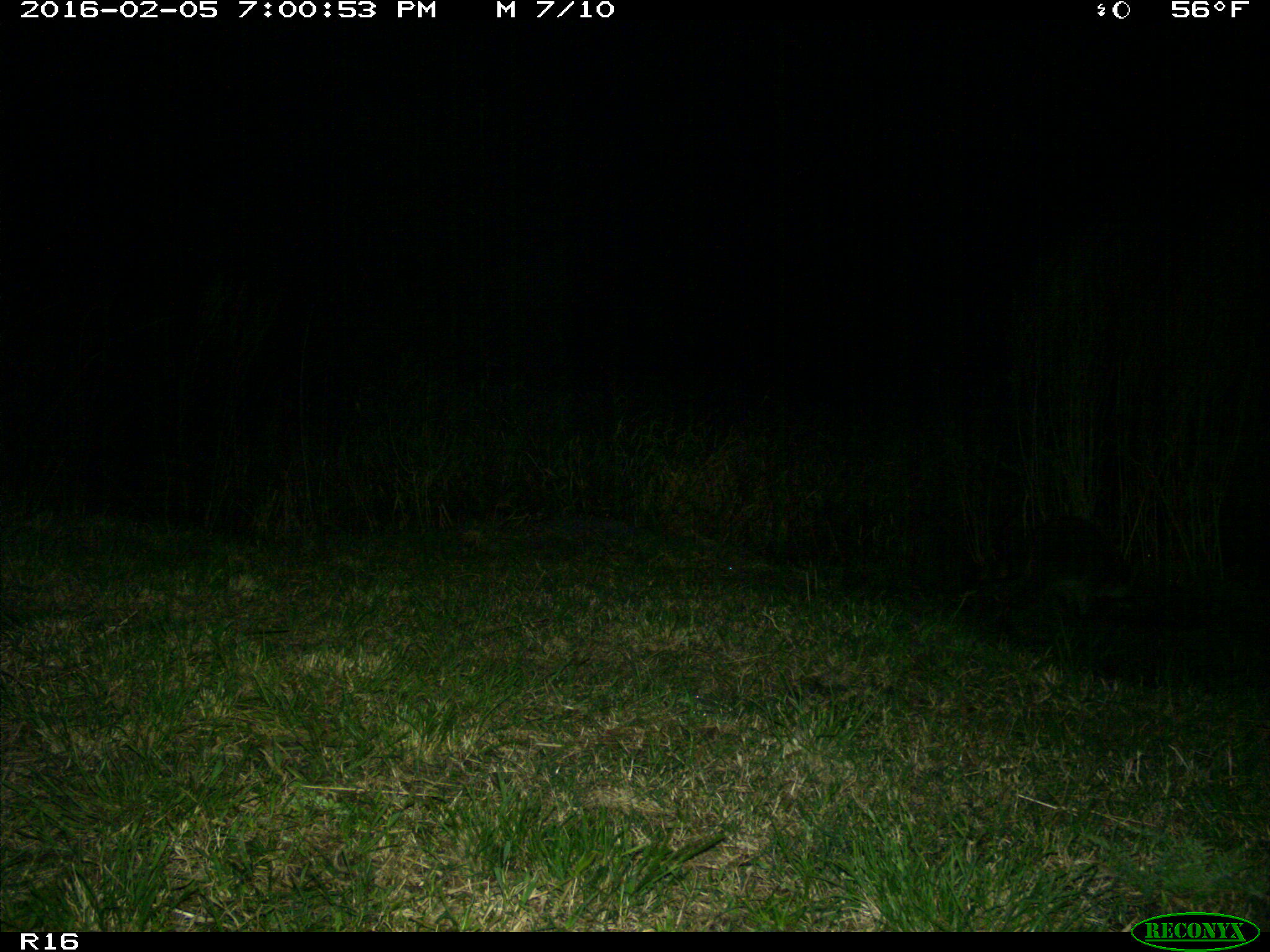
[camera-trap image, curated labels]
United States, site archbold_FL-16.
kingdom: Animalia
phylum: Chordata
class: Mammalia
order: Carnivora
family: Procyonidae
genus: Procyon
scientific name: Procyon lotor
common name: common raccoon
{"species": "Procyon lotor (common raccoon)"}